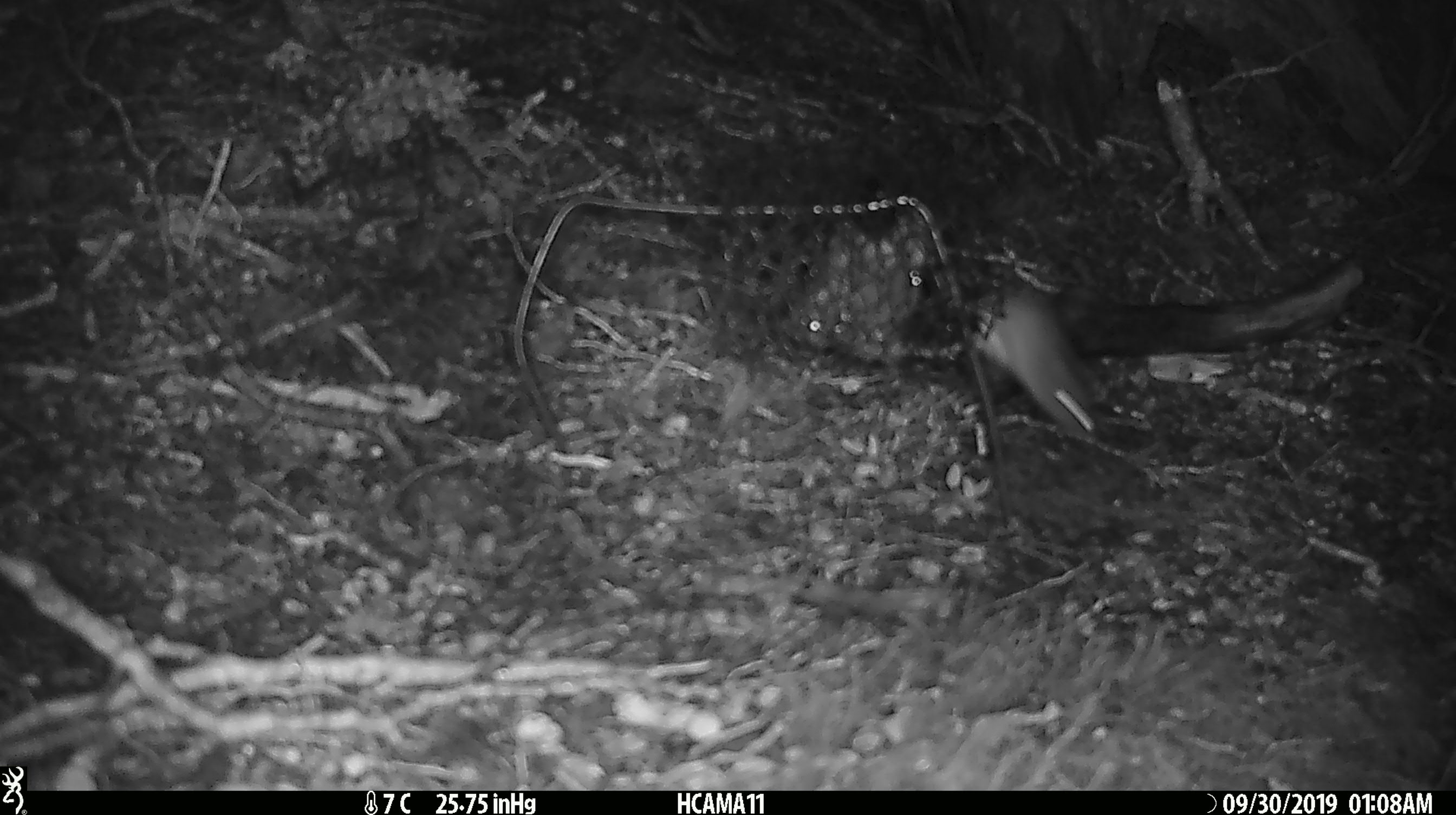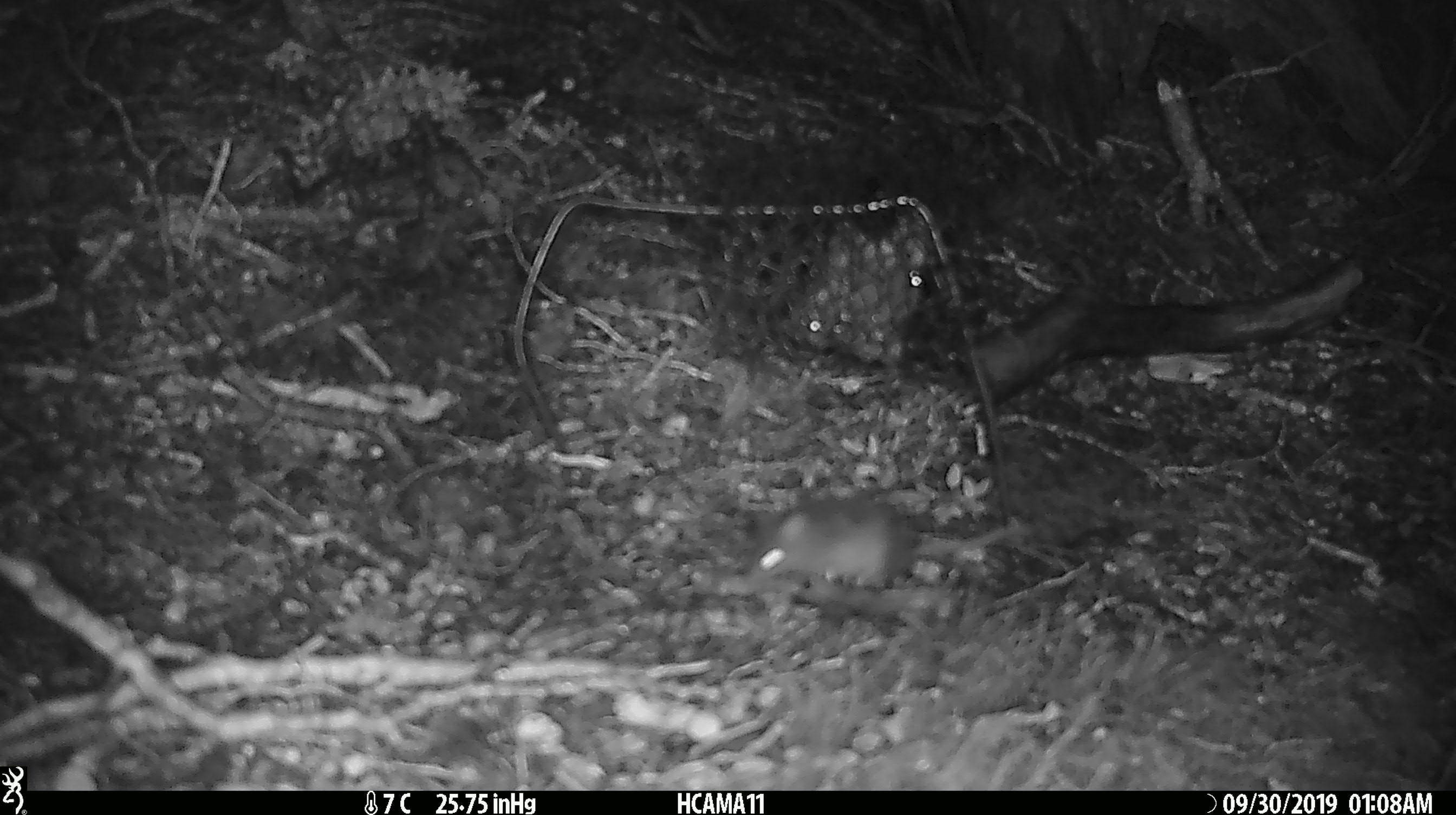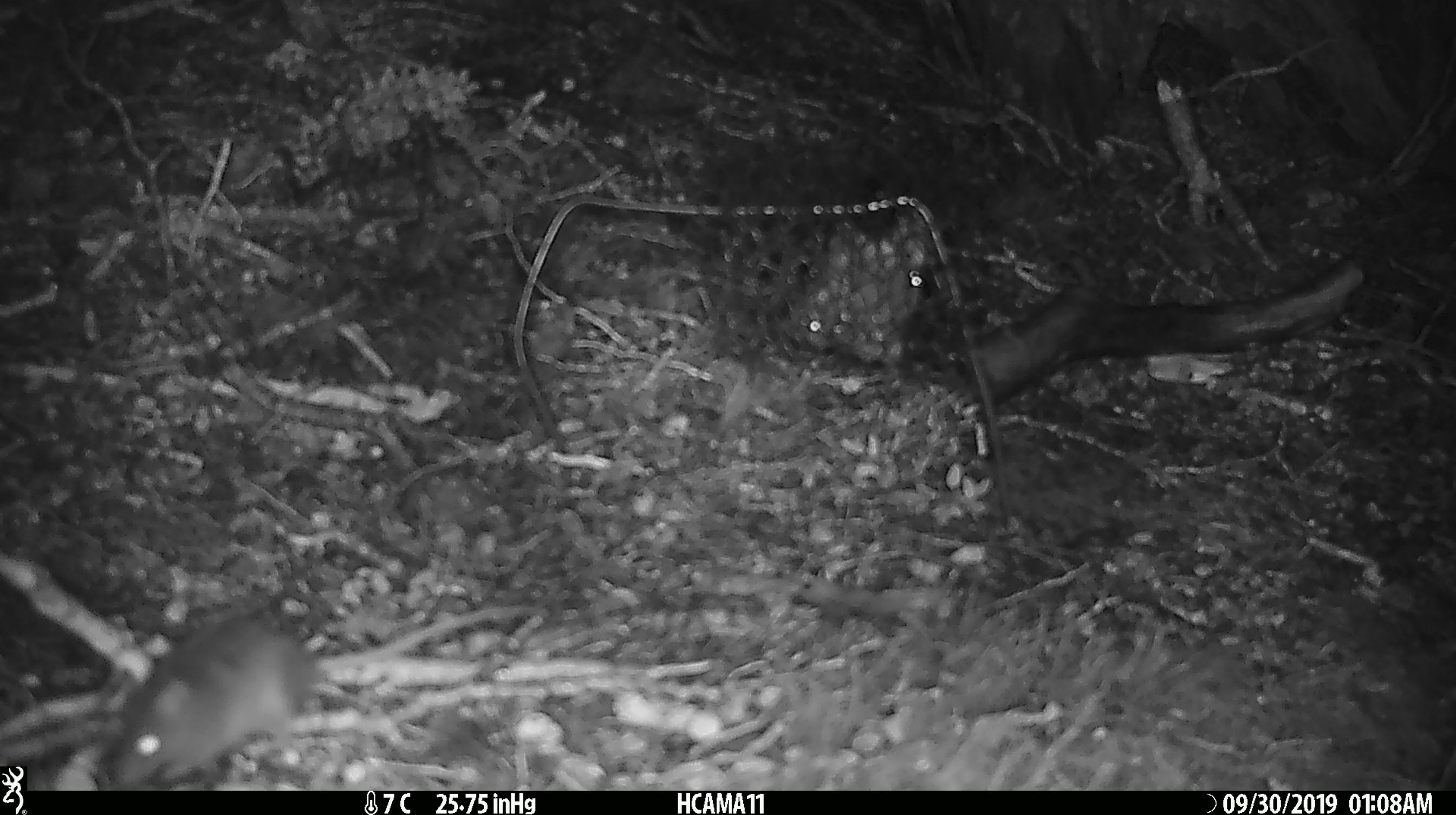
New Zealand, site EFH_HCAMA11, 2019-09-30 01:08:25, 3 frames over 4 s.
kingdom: Animalia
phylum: Chordata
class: Mammalia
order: Rodentia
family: Muridae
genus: Mus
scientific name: Mus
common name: mouse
Mouse (Mus).